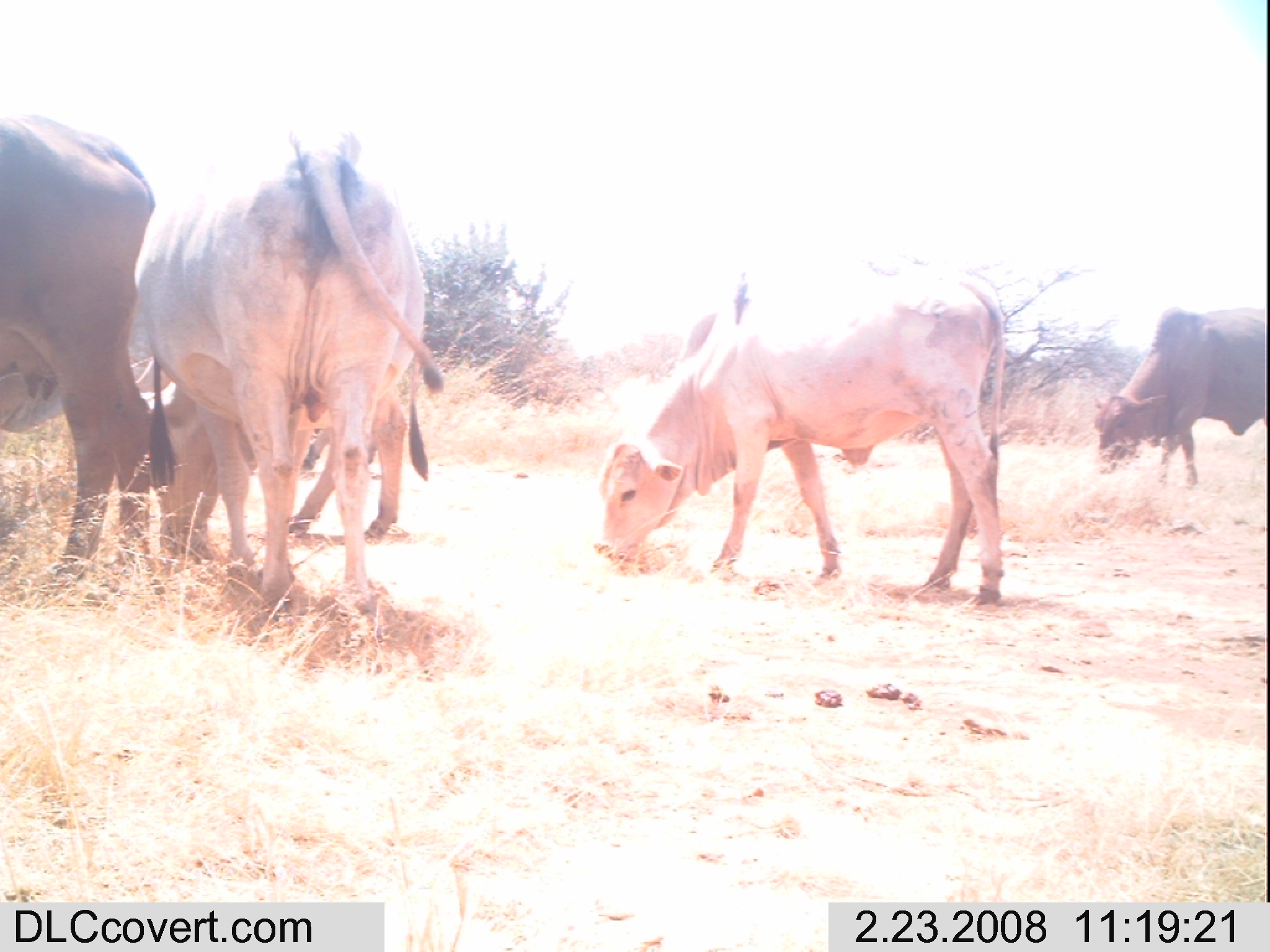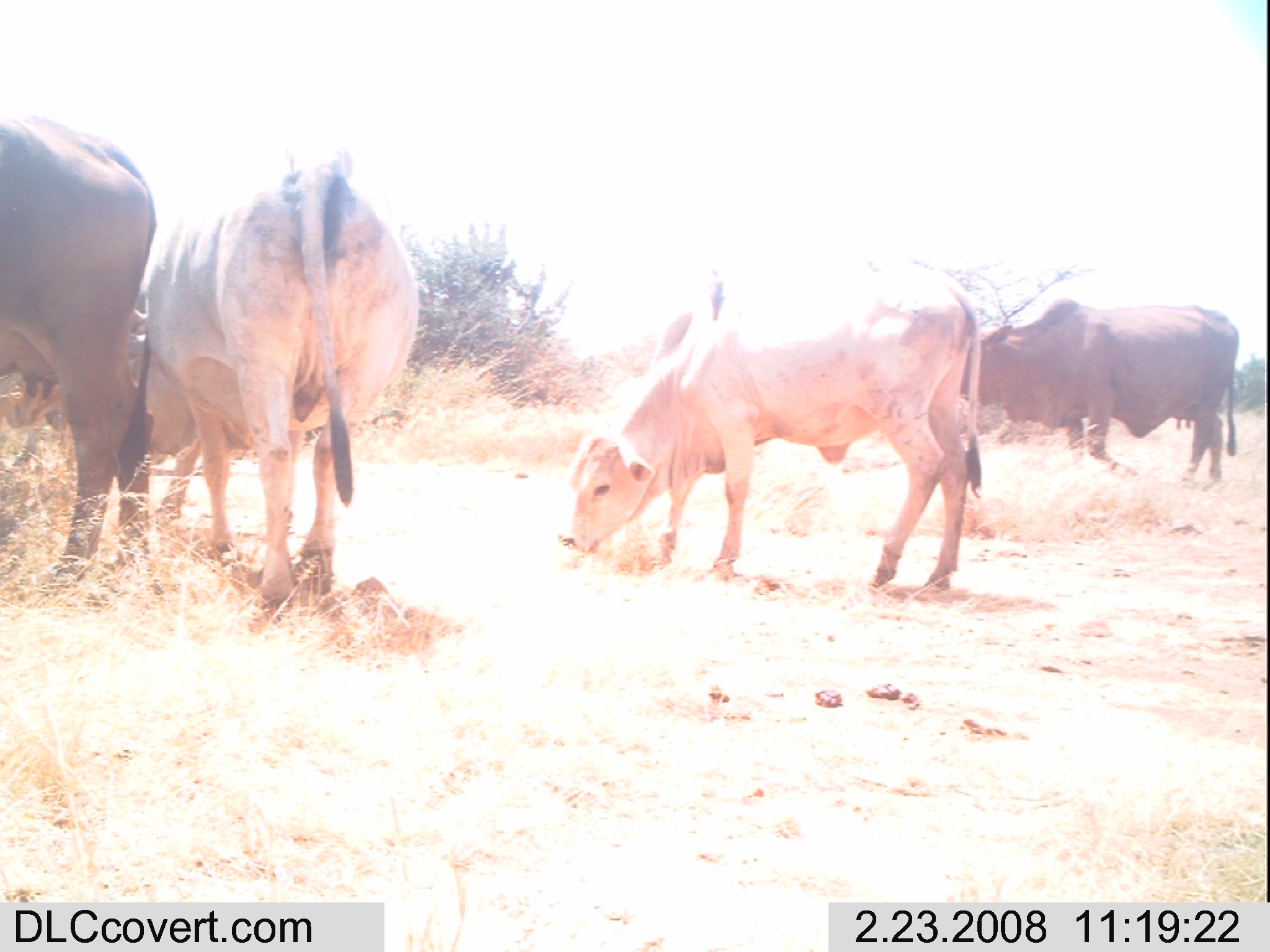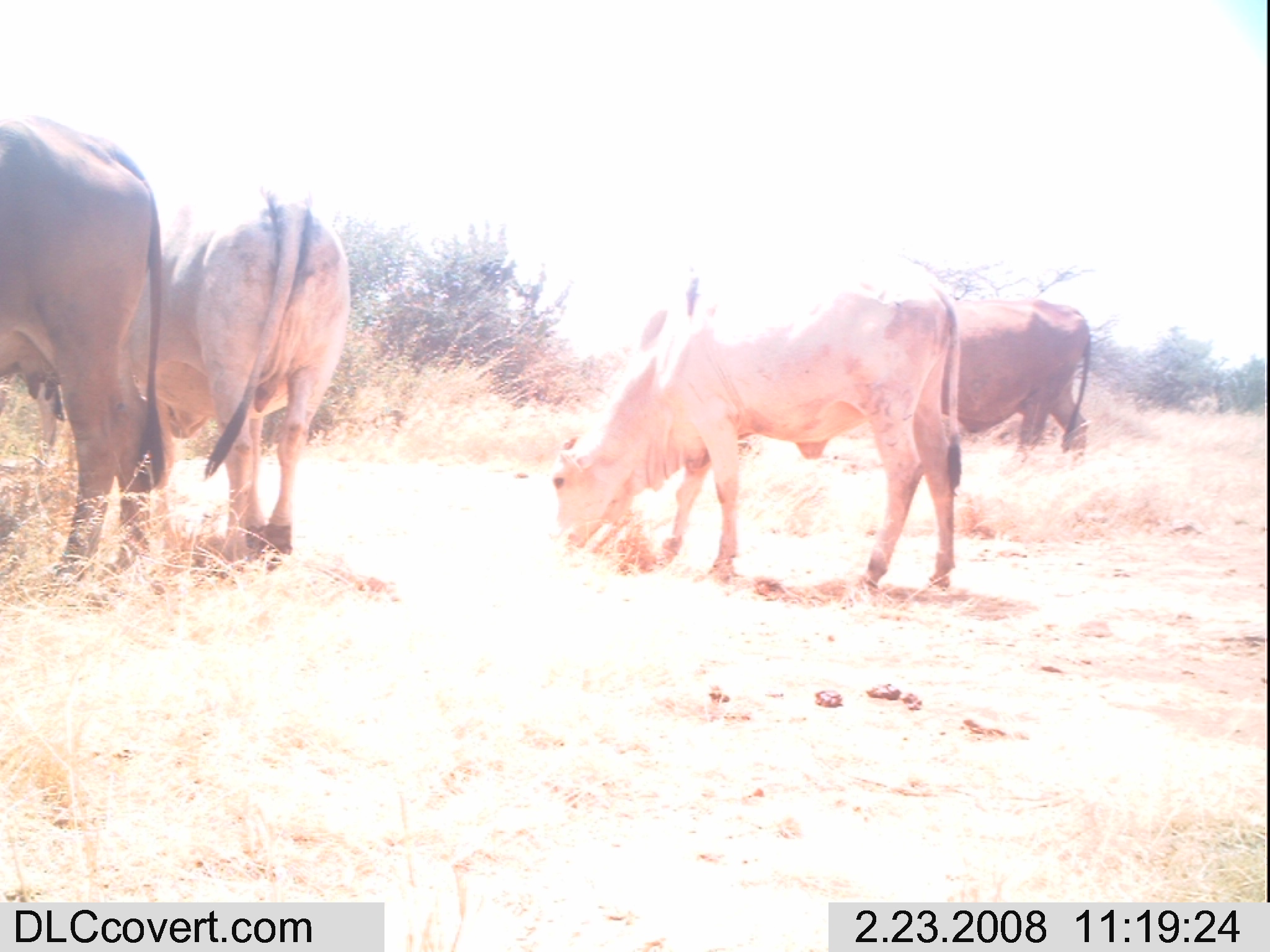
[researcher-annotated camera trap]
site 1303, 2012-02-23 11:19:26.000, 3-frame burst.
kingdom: Animalia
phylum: Chordata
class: Mammalia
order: Artiodactyla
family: Bovidae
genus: Bos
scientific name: Bos taurus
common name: domestic cattle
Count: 5.